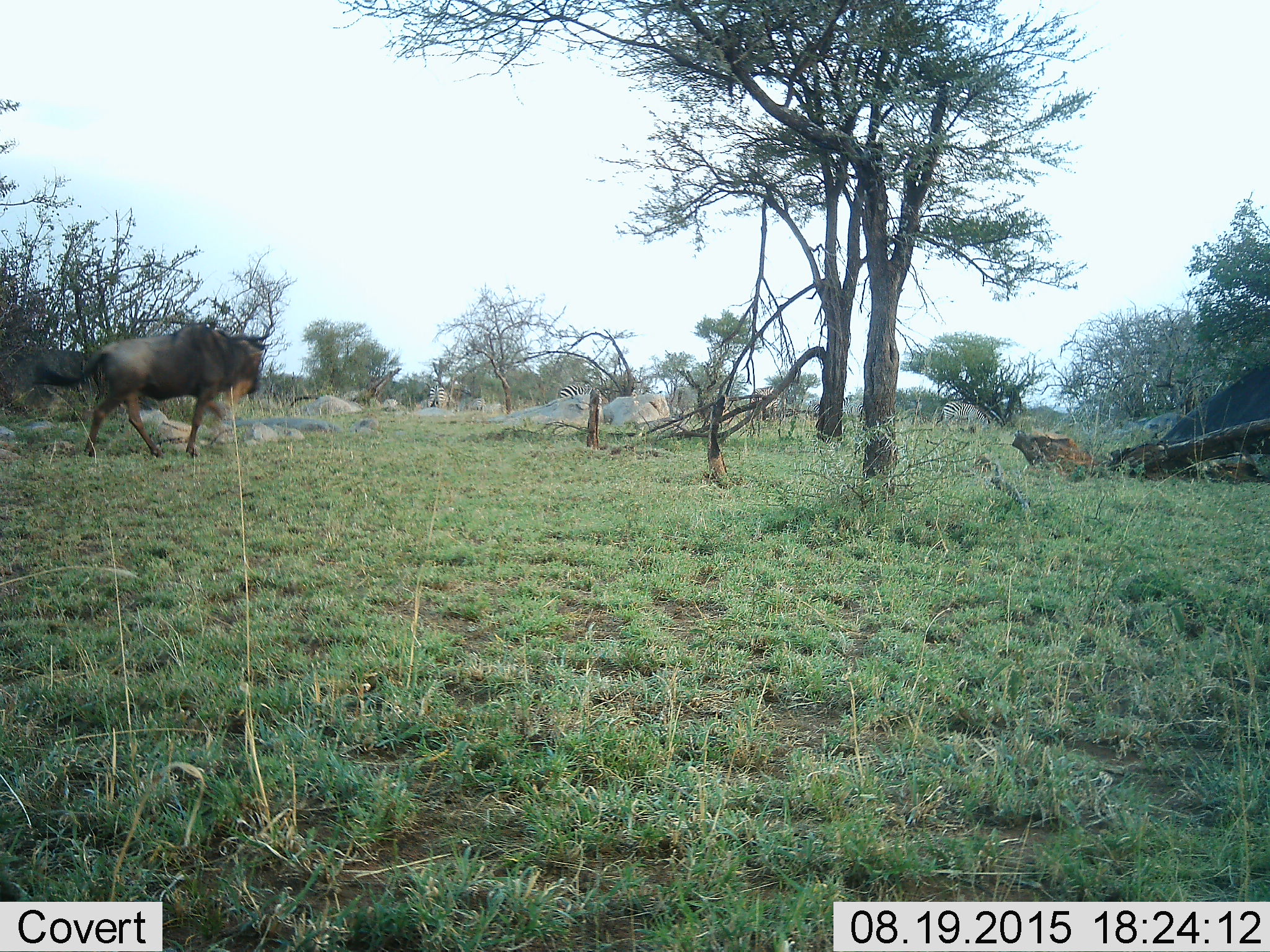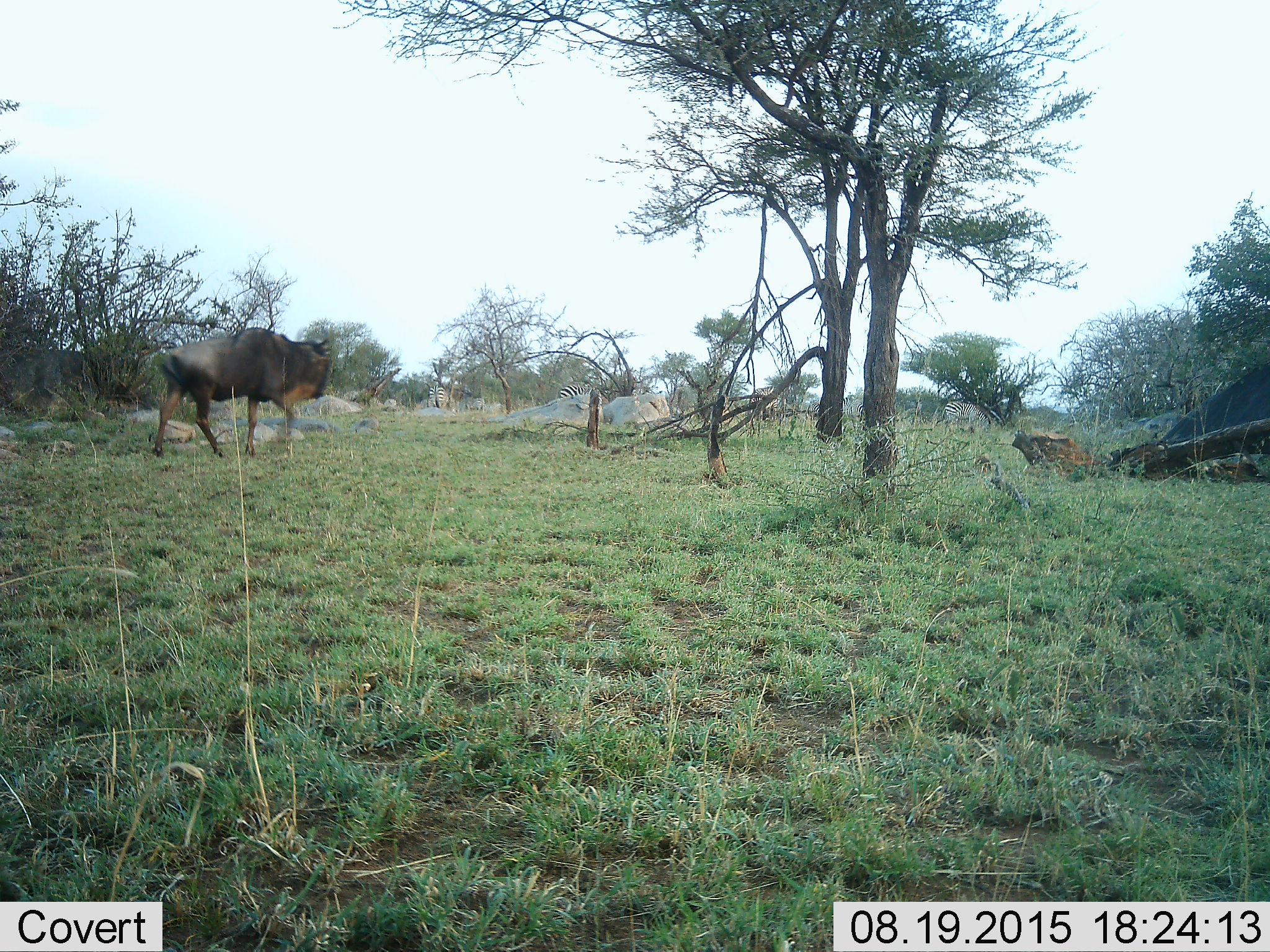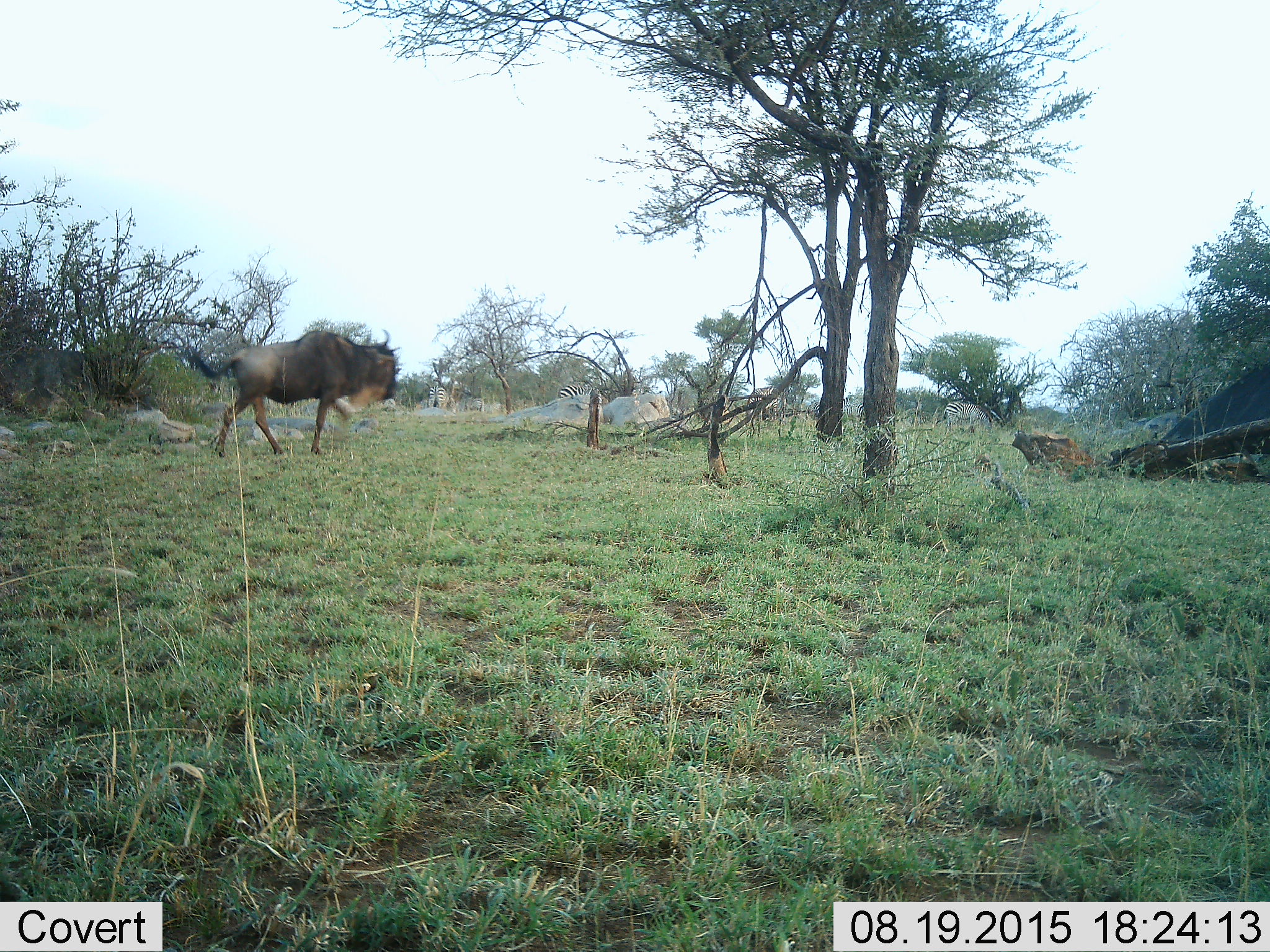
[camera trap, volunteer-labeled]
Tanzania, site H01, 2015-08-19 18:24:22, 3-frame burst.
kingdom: Animalia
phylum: Chordata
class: Mammalia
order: Artiodactyla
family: Bovidae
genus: Connochaetes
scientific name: Connochaetes taurinus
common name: blue wildebeest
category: wildebeest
Wildebeest (blue wildebeest) (Connochaetes taurinus), count 1. Behavior (volunteer vote fractions): standing 0%, resting 0%, moving 100%, interacting 0%. Young present (vote fraction): 0%. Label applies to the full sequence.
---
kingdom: Animalia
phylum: Chordata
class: Mammalia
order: Perissodactyla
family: Equidae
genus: Equus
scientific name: Equus quagga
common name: plains zebra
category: zebra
Zebra (plains zebra) (Equus quagga), count 7. Behavior (volunteer vote fractions): standing 38%, resting 12%, moving 0%, interacting 0%. Young present (vote fraction): 0%. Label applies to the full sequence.